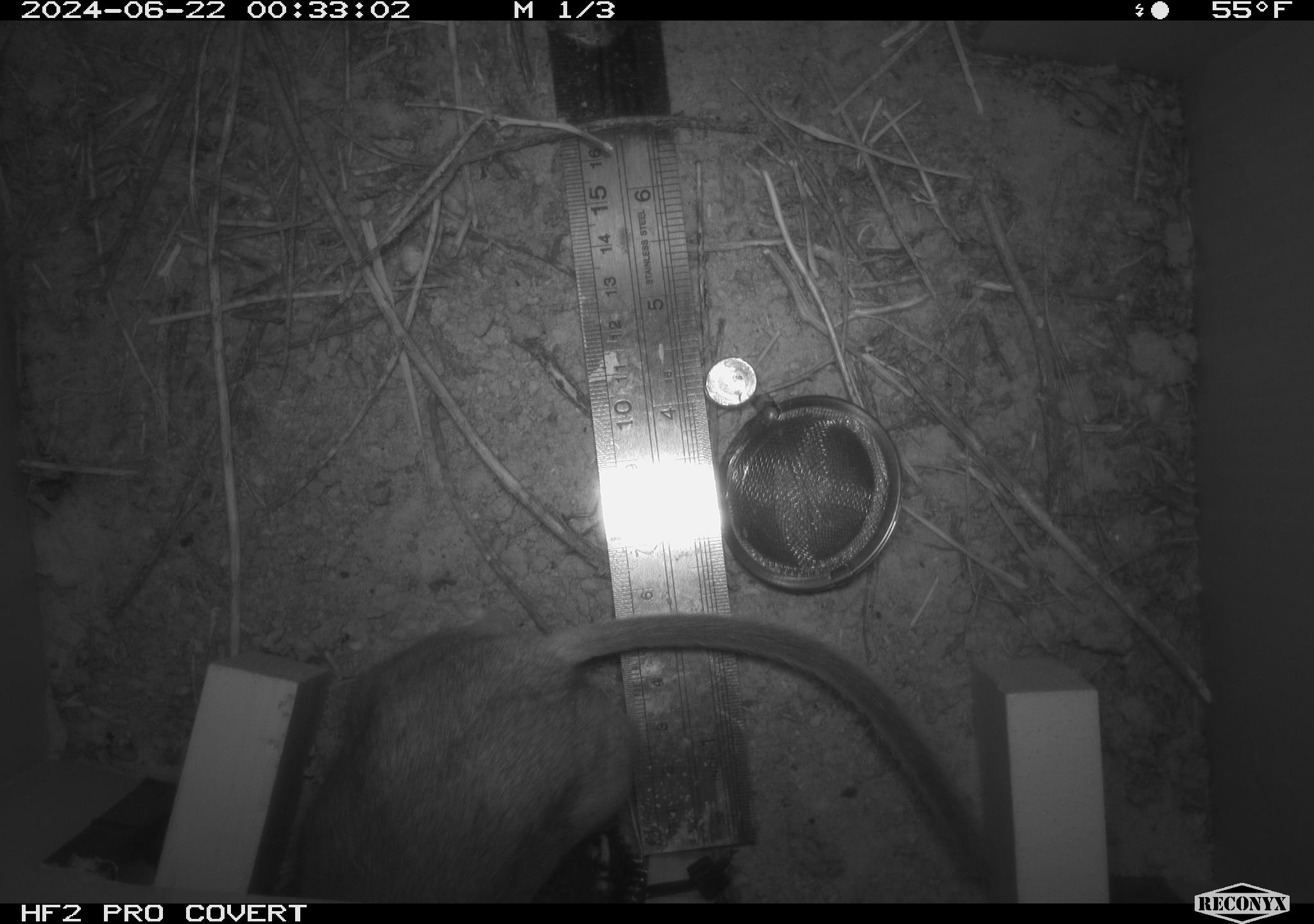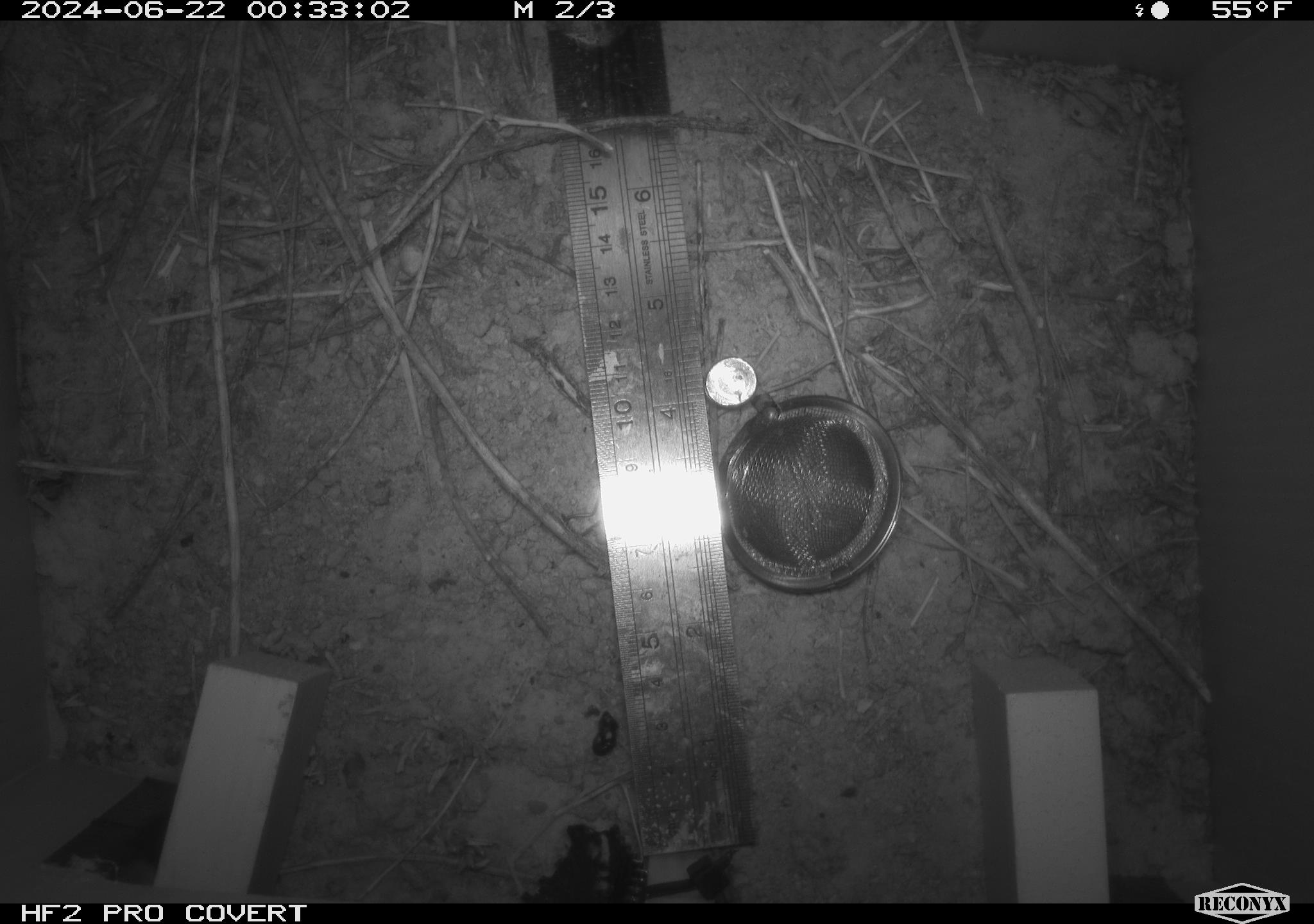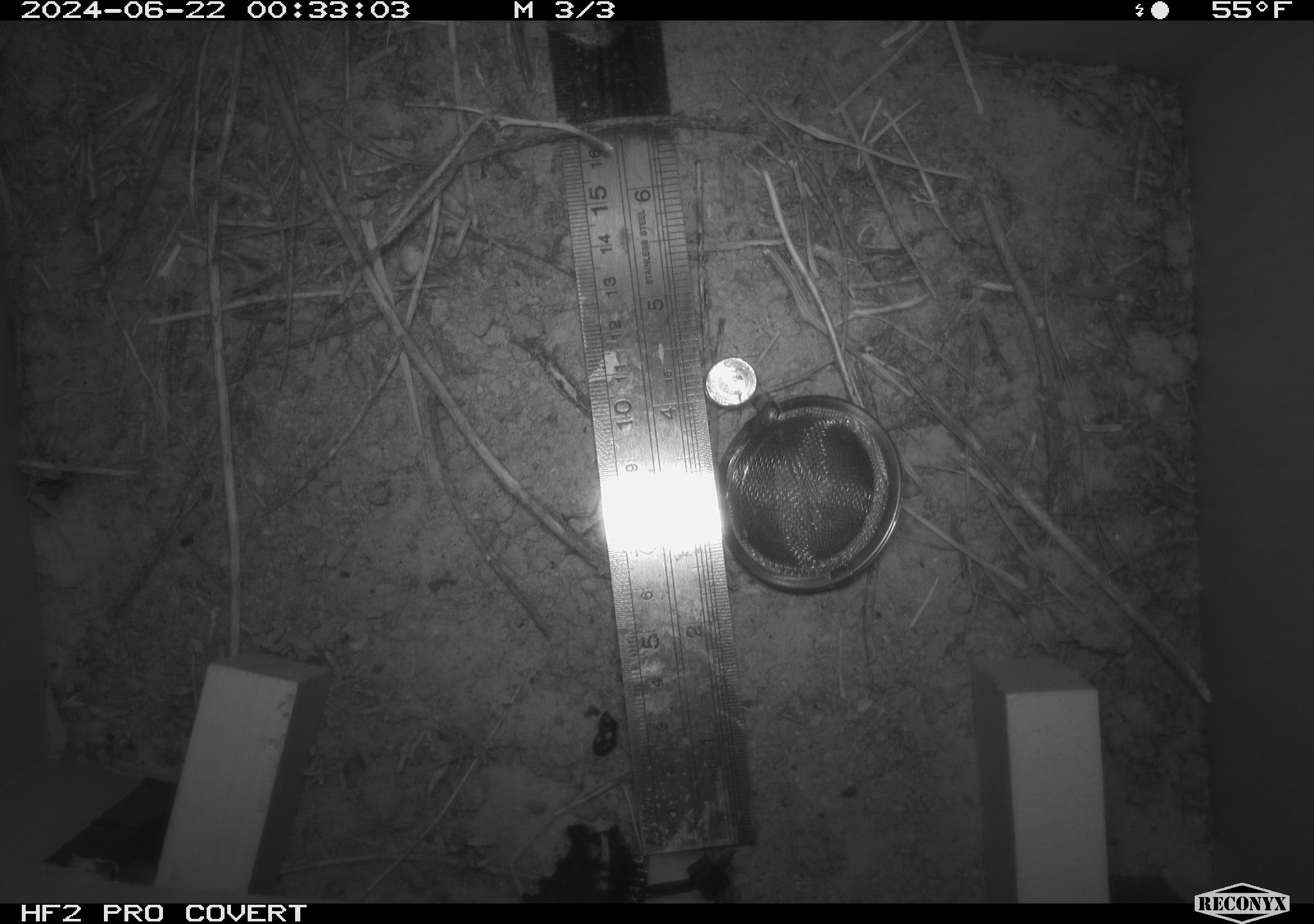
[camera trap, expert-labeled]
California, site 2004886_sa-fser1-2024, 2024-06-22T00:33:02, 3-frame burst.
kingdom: Animalia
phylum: Chordata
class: Mammalia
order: Rodentia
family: Cricetidae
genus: Neotoma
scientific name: Neotoma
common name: pack rat or woodrat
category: neotoma species